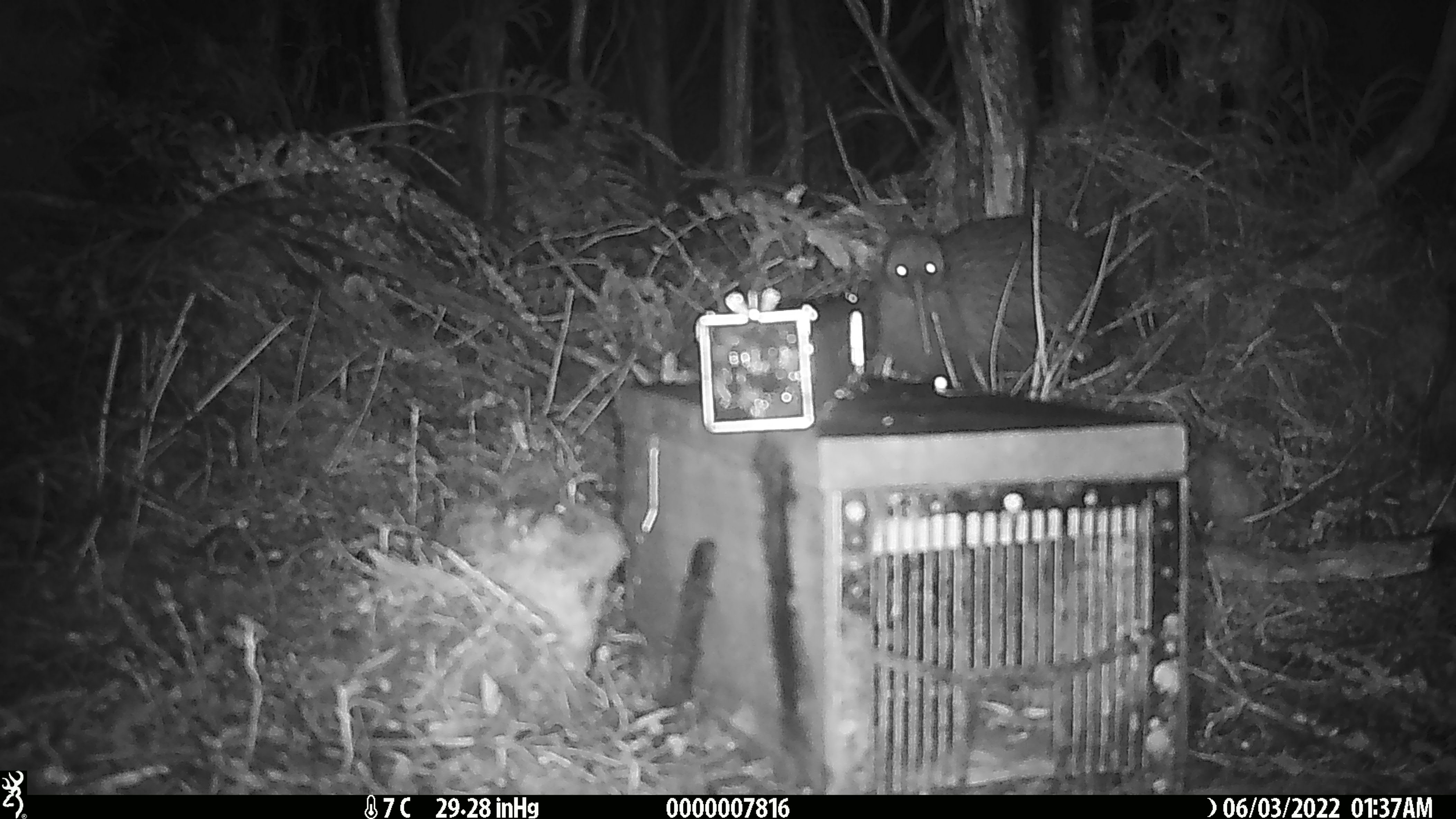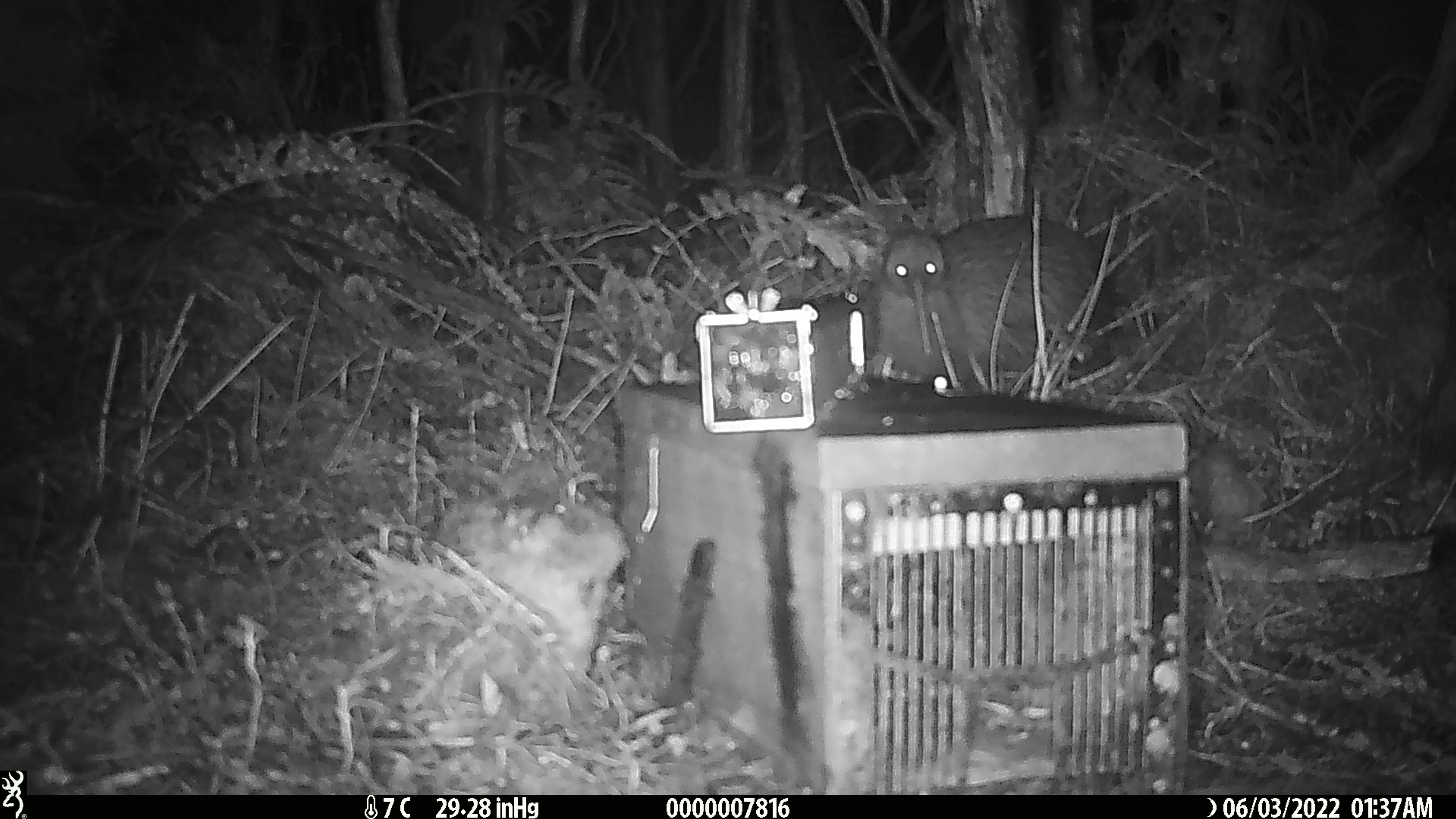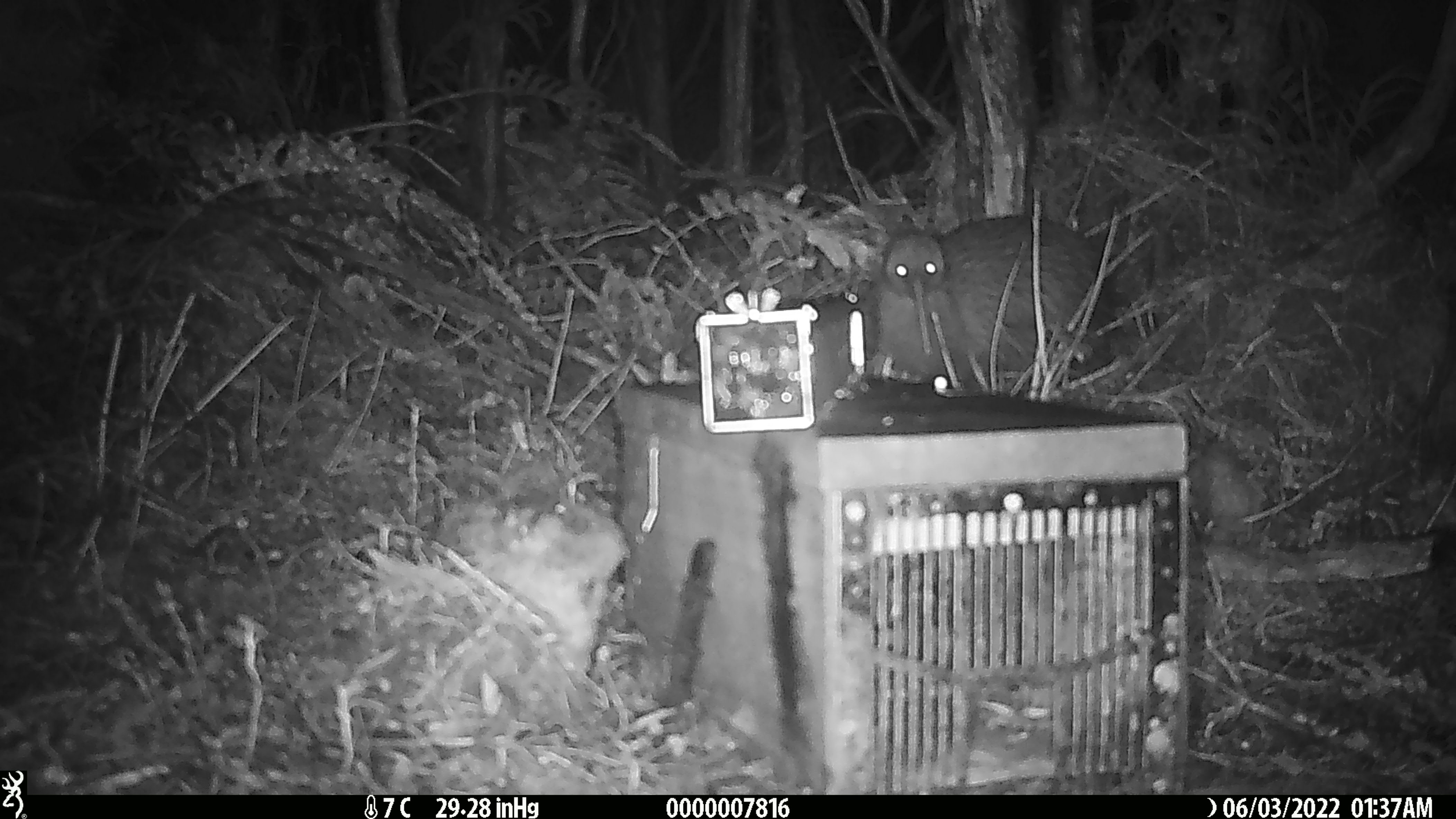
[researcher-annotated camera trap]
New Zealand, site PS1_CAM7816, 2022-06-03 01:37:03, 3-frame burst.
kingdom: Animalia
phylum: Chordata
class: Aves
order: Apterygiformes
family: Apterygidae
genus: Apteryx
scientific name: Apteryx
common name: kiwi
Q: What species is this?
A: Kiwi (Apteryx).